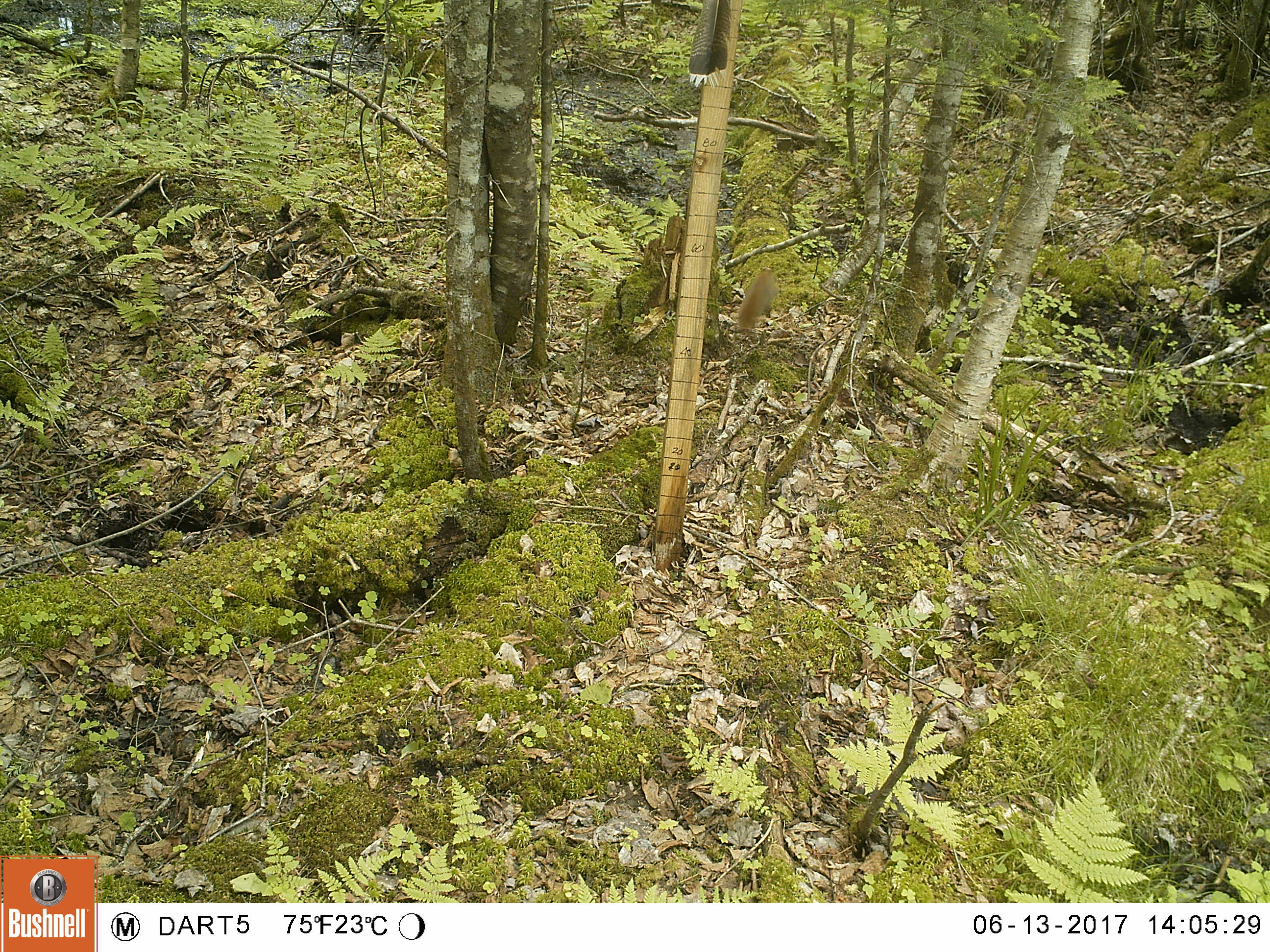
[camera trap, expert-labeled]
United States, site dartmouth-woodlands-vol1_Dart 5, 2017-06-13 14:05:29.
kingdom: Animalia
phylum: Chordata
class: Mammalia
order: Rodentia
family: Sciuridae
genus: Tamiasciurus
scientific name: Tamiasciurus hudsonicus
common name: red squirrel